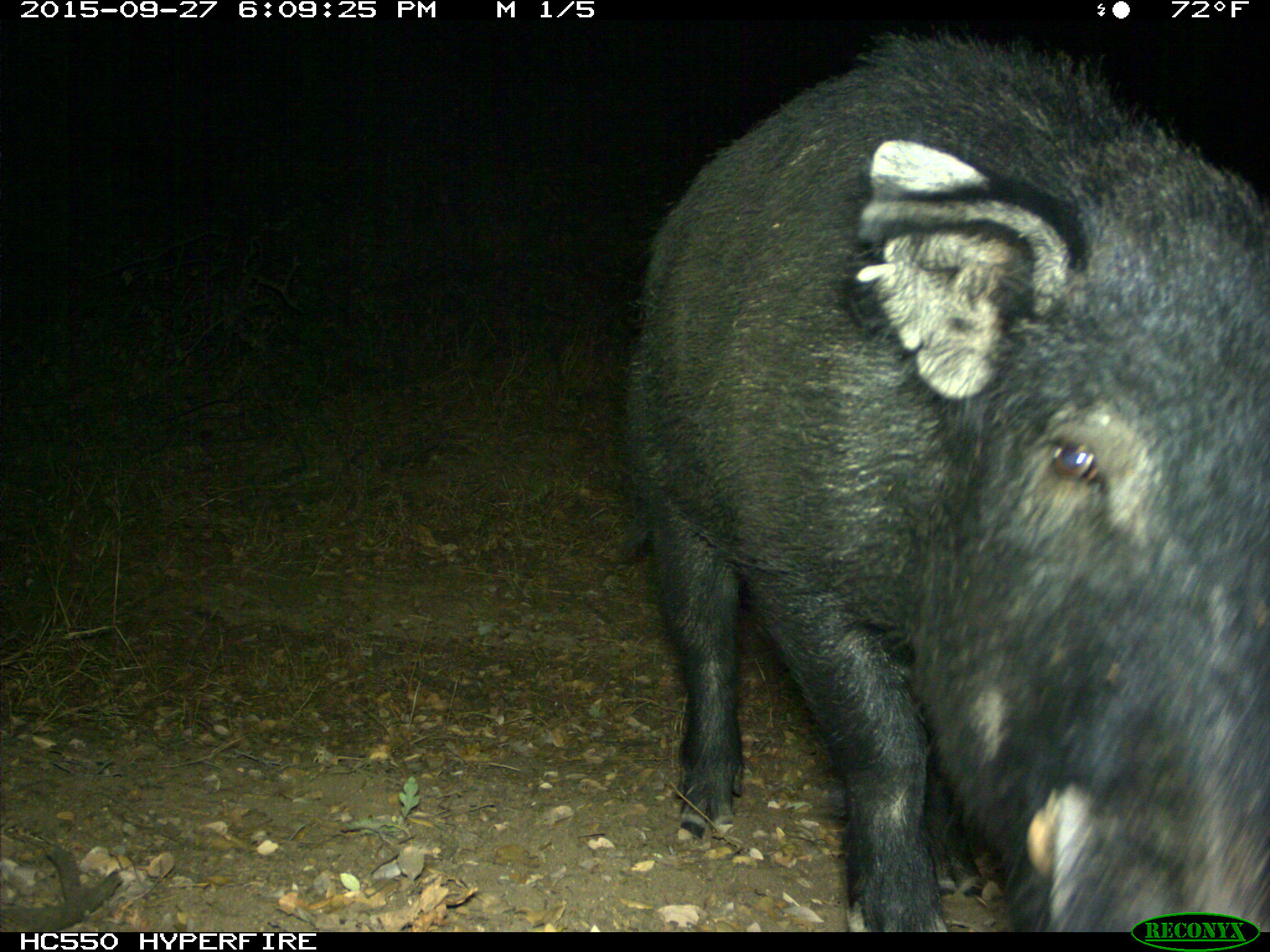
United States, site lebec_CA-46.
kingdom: Animalia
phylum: Chordata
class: Mammalia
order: Artiodactyla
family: Suidae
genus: Sus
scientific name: Sus scrofa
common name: wild boar